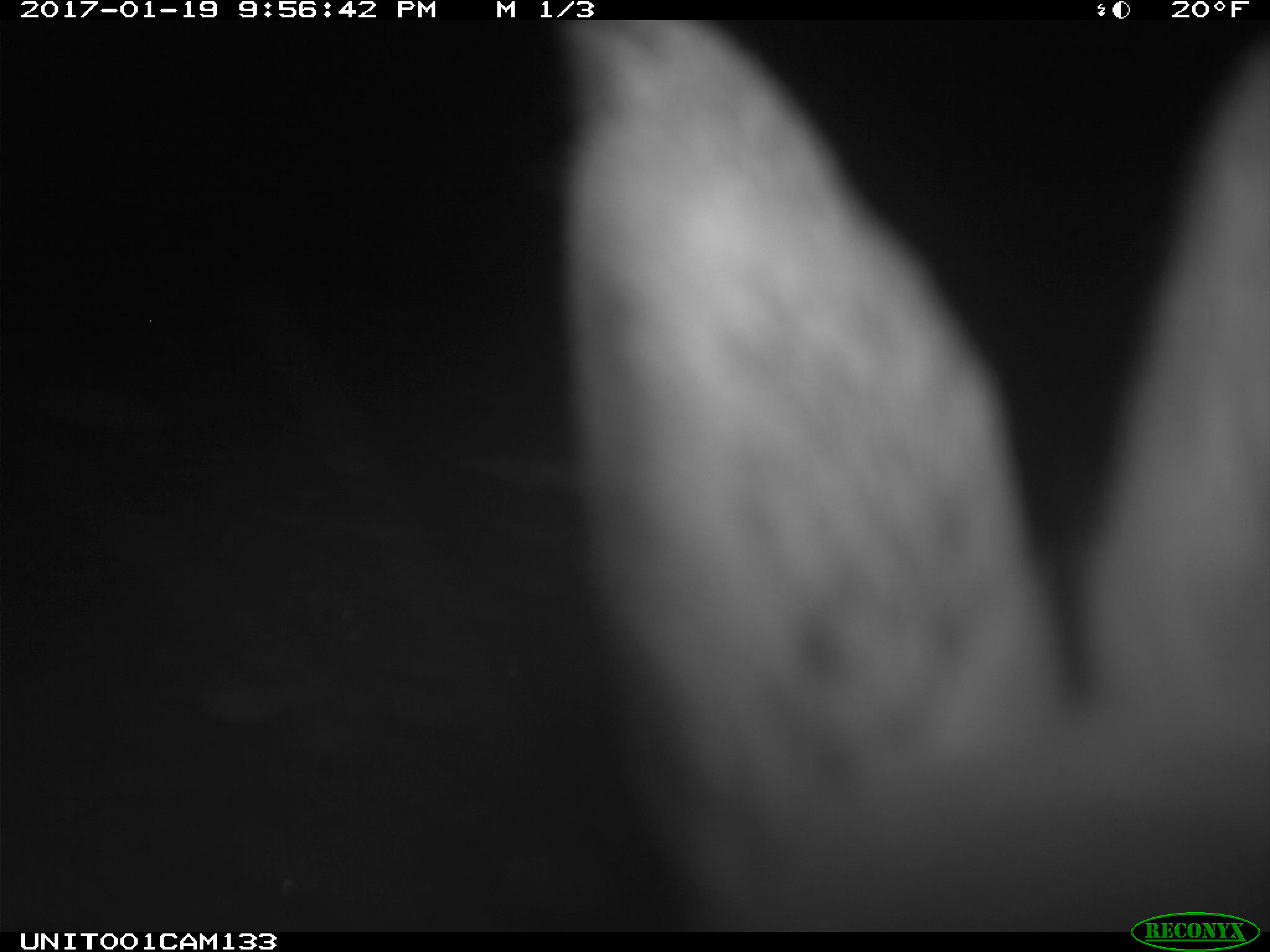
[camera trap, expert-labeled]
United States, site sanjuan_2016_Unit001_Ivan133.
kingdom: Animalia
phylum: Chordata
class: Mammalia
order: Lagomorpha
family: Leporidae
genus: Lepus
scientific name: Lepus americanus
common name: snowshoe hare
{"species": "Lepus americanus (snowshoe hare)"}